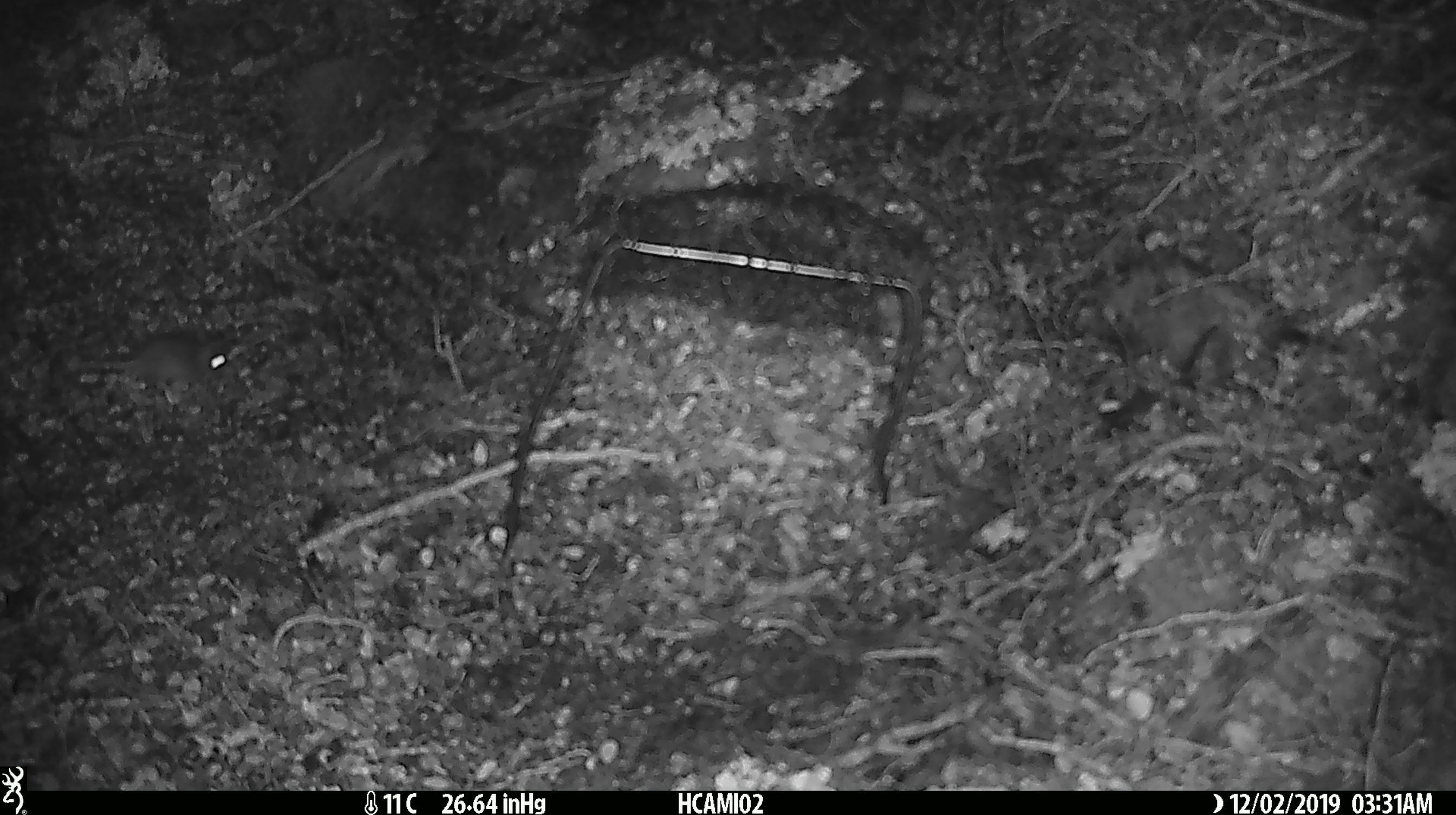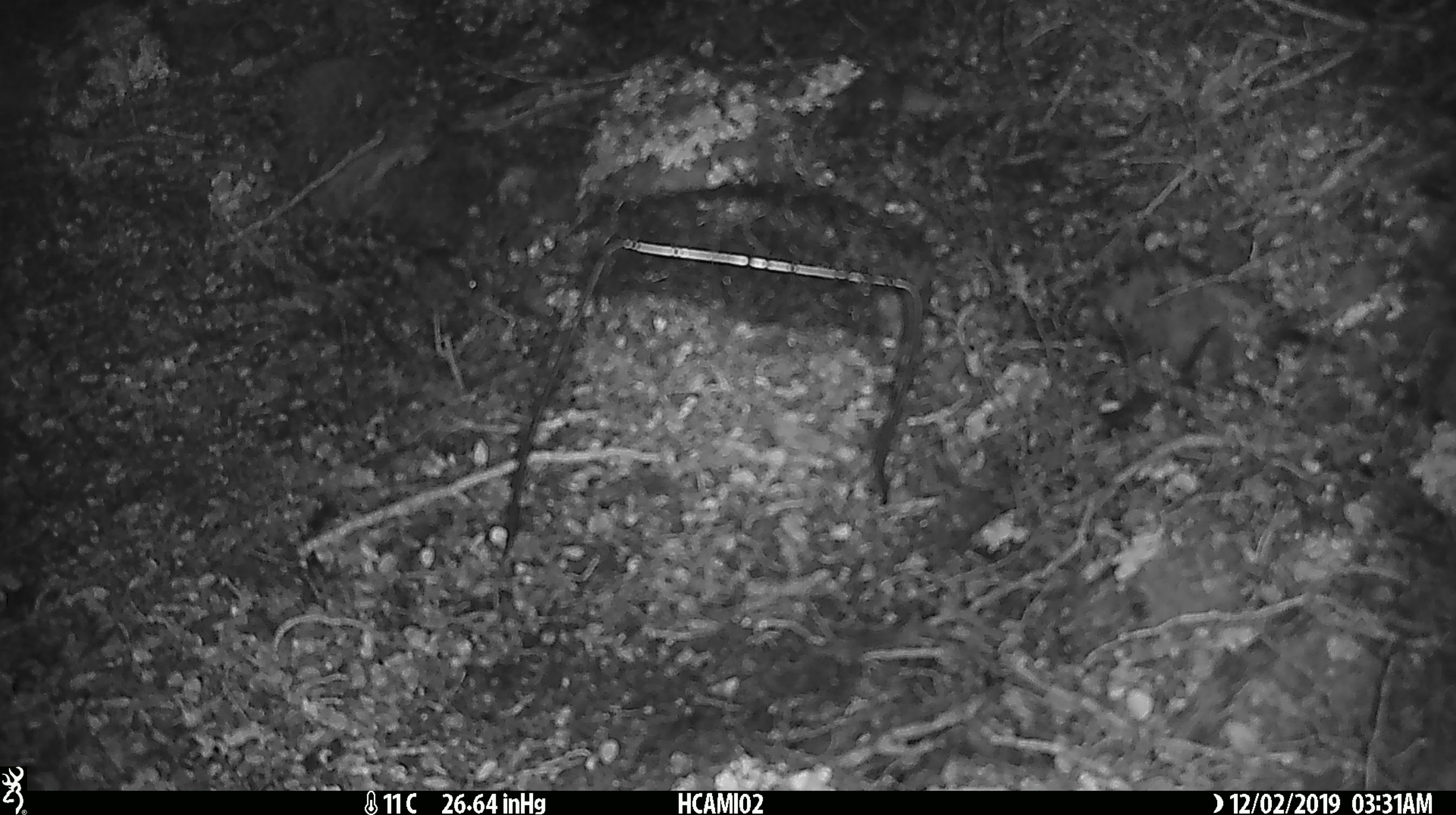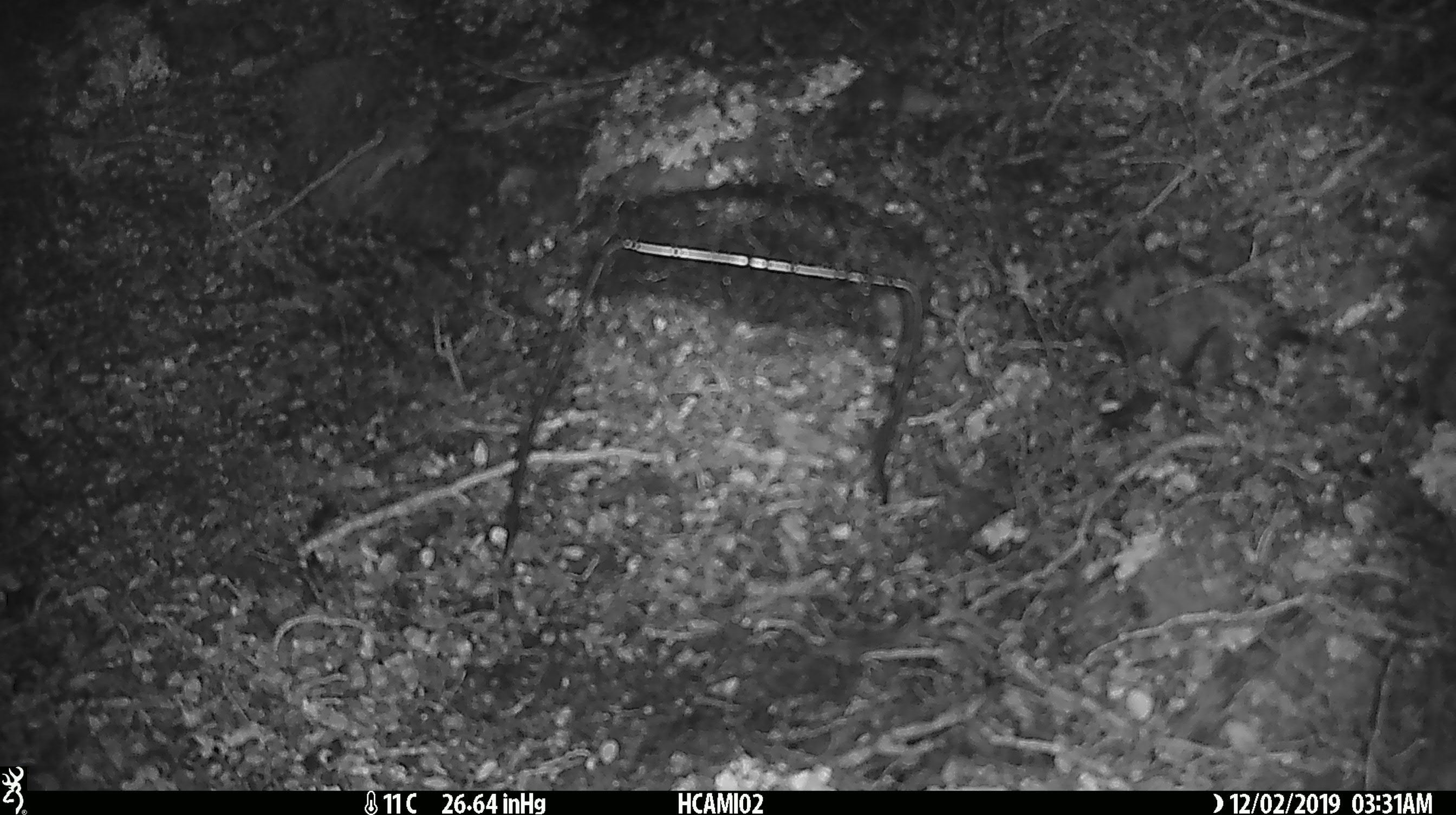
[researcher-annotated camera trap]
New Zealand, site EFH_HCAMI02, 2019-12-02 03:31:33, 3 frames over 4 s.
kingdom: Animalia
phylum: Chordata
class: Mammalia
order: Rodentia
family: Muridae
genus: Mus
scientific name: Mus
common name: mouse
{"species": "mouse (Mus)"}